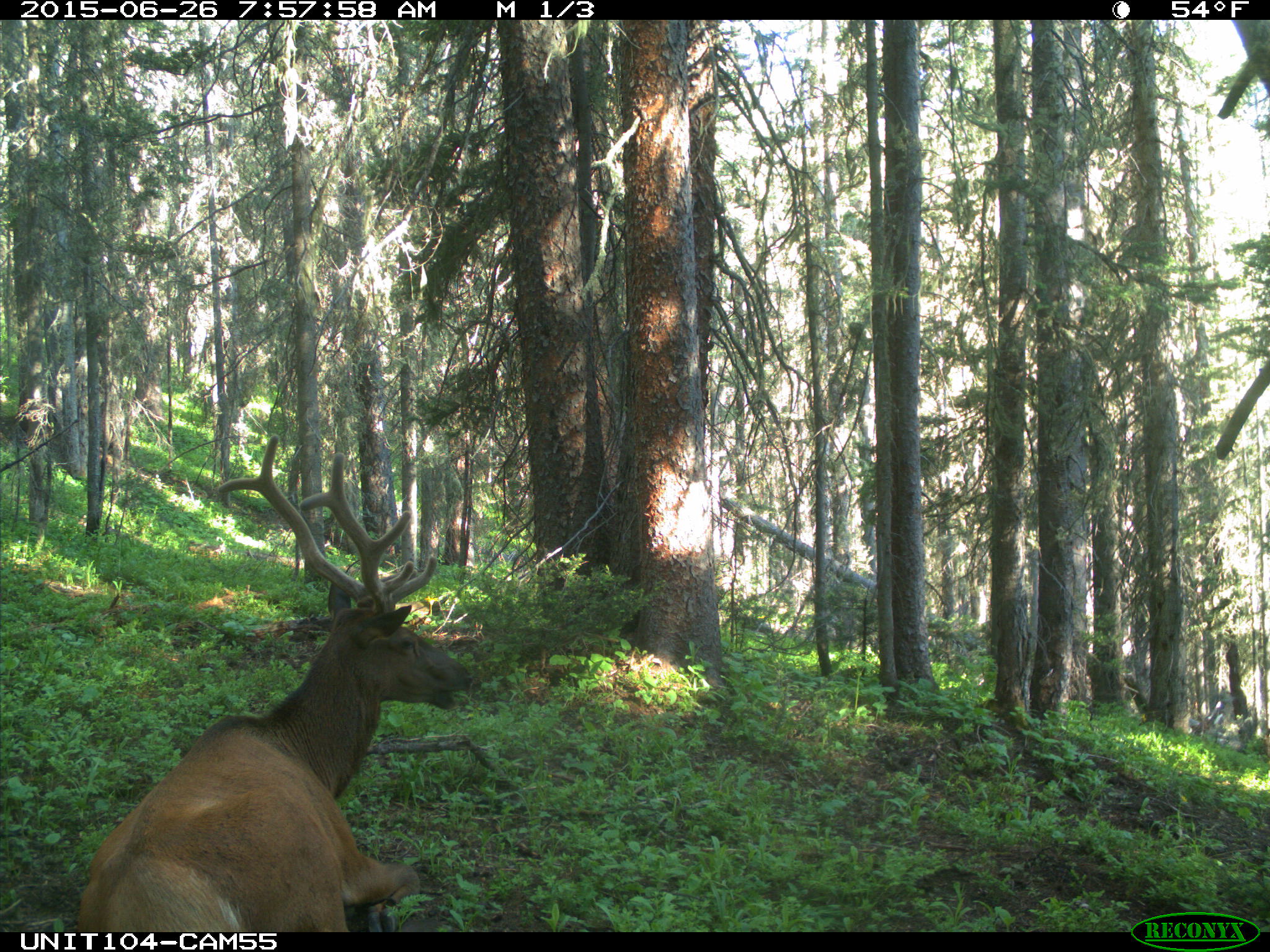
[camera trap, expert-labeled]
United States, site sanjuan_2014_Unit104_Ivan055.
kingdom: Animalia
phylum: Chordata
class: Mammalia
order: Artiodactyla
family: Cervidae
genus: Cervus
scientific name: Cervus elaphus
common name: red deer